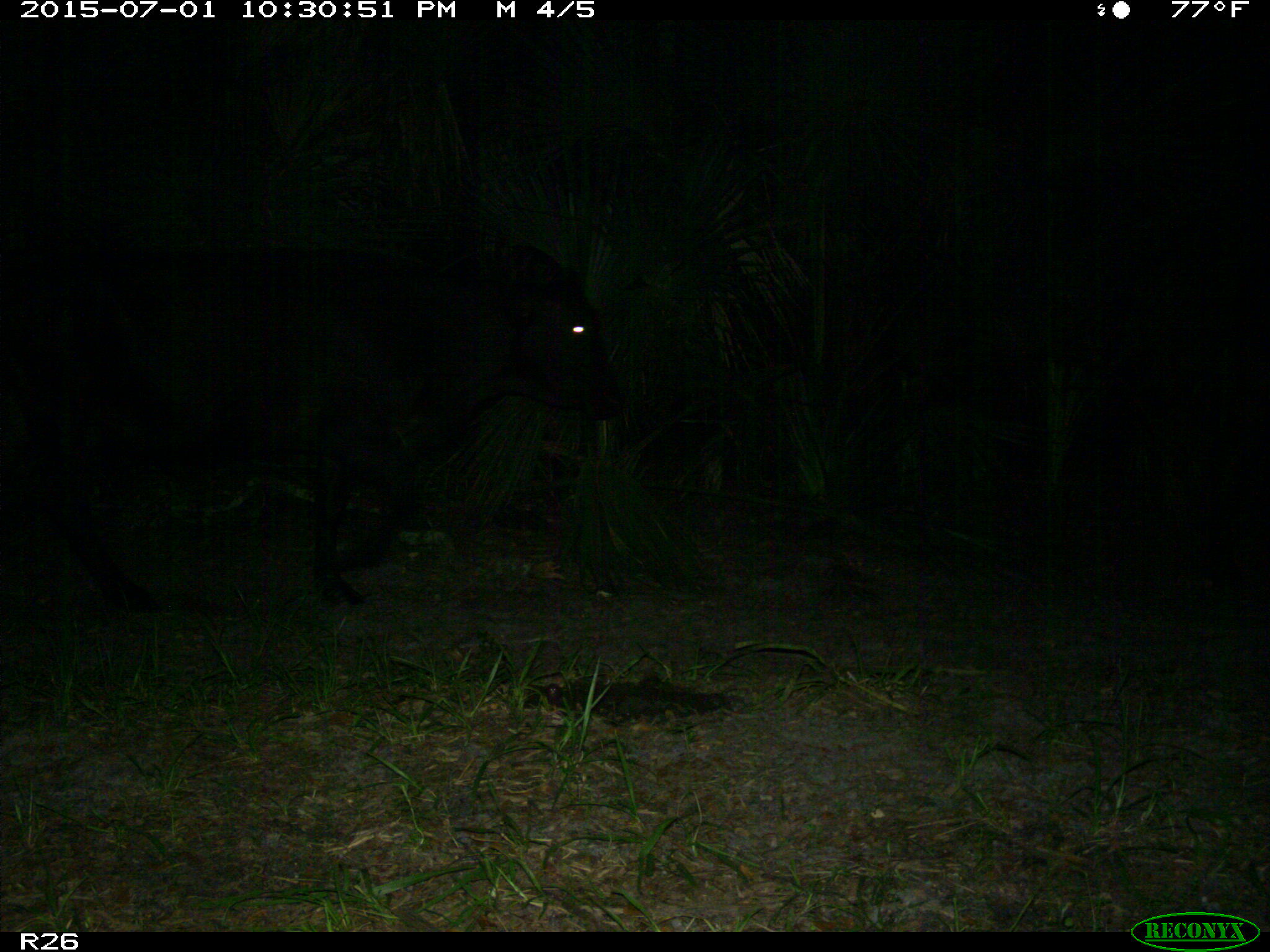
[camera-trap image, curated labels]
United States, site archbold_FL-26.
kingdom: Animalia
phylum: Chordata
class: Mammalia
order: Artiodactyla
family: Bovidae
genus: Bos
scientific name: Bos taurus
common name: domestic cow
Bos taurus (domestic cow).